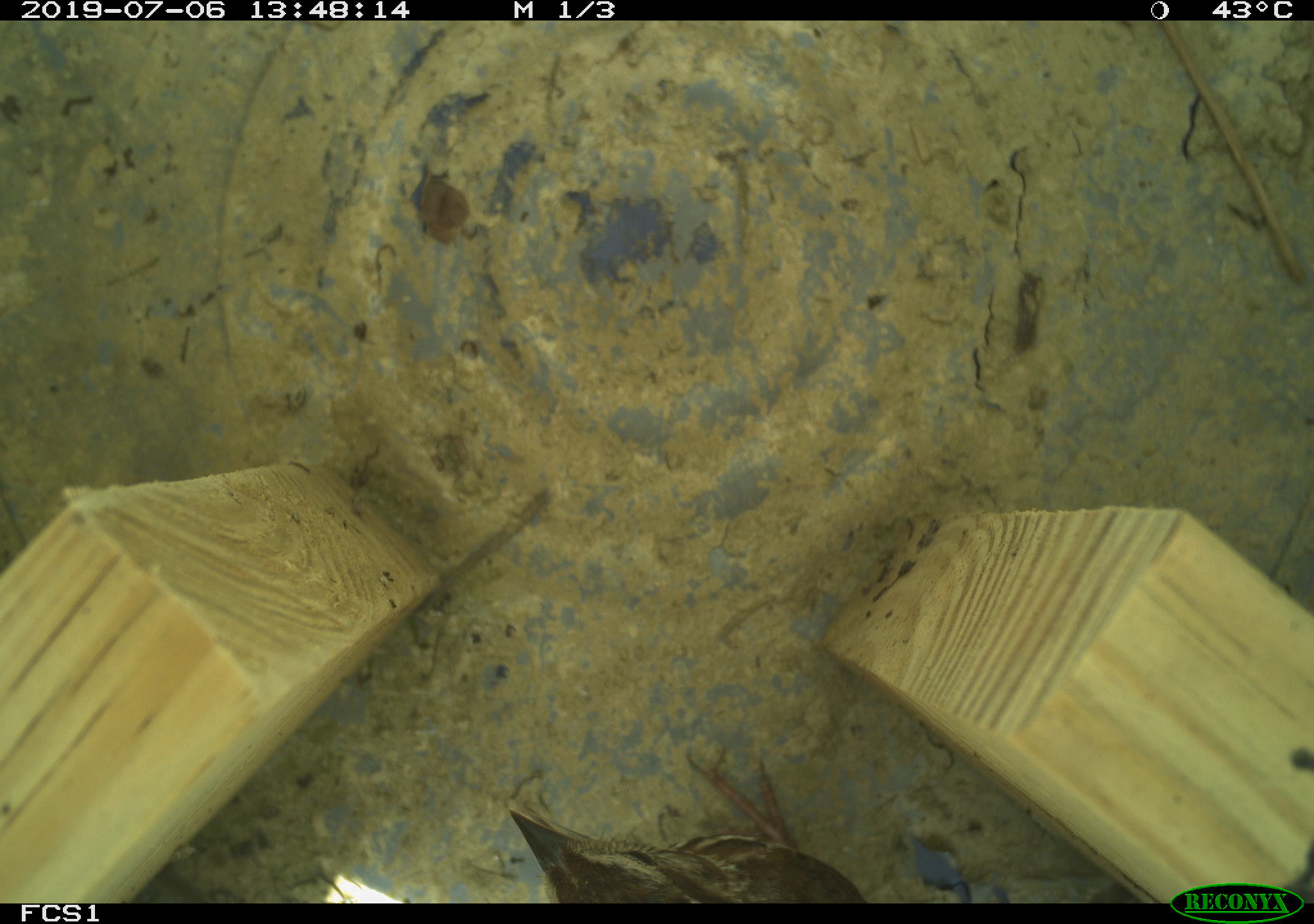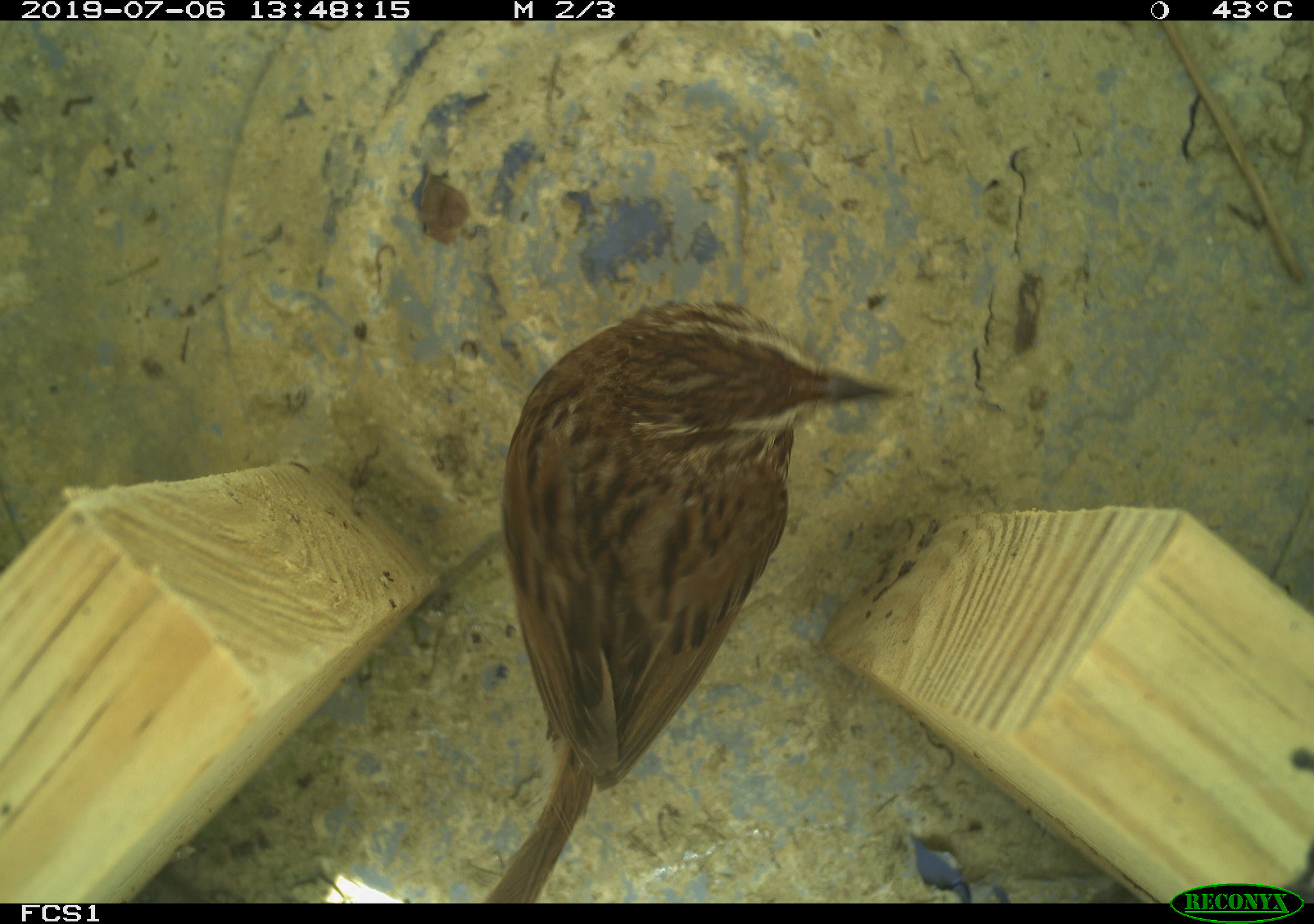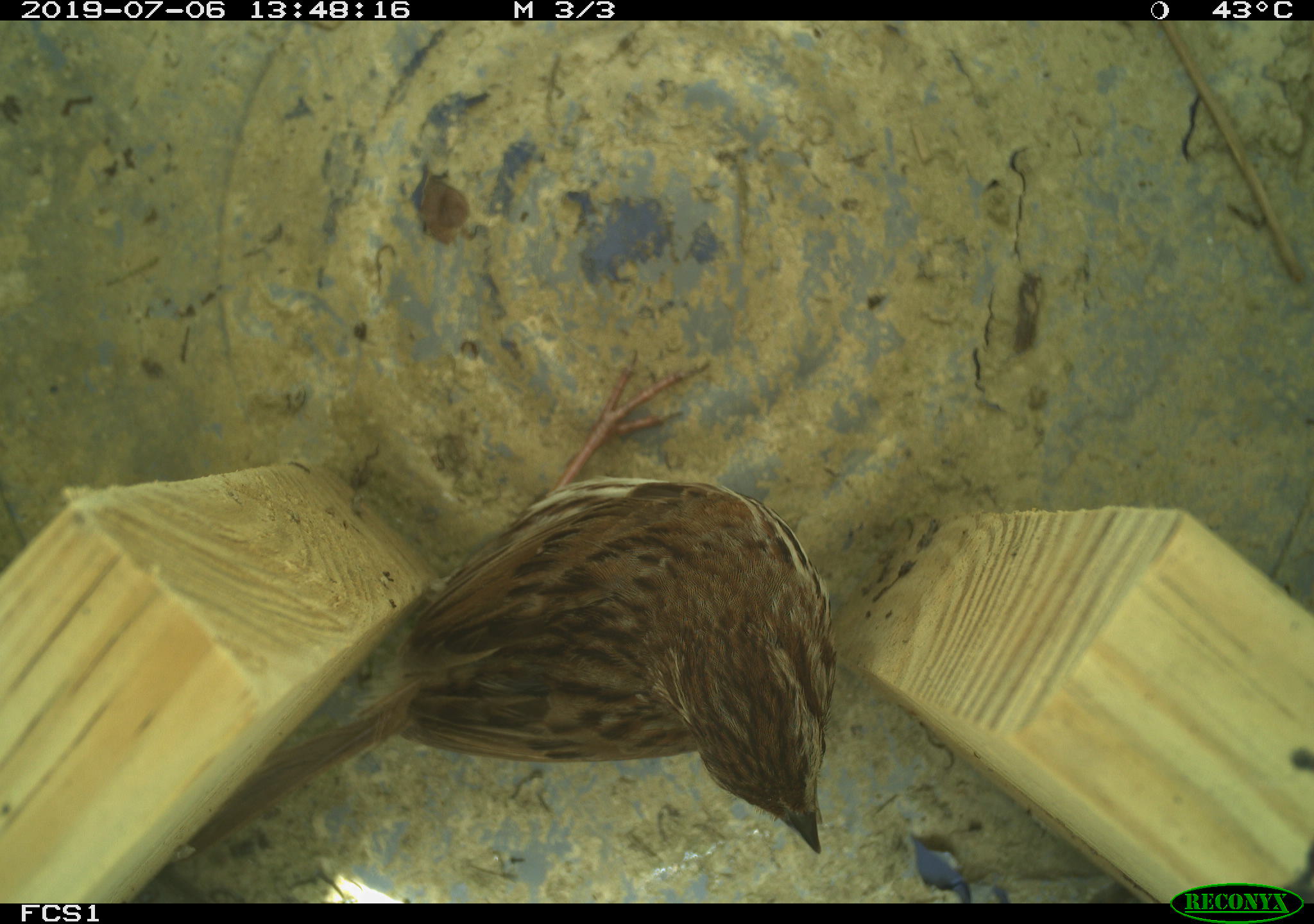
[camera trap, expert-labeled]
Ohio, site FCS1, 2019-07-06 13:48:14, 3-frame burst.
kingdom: Animalia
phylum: Chordata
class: Aves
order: Passeriformes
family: Passerellidae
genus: Melospiza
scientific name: Melospiza melodia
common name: song sparrow